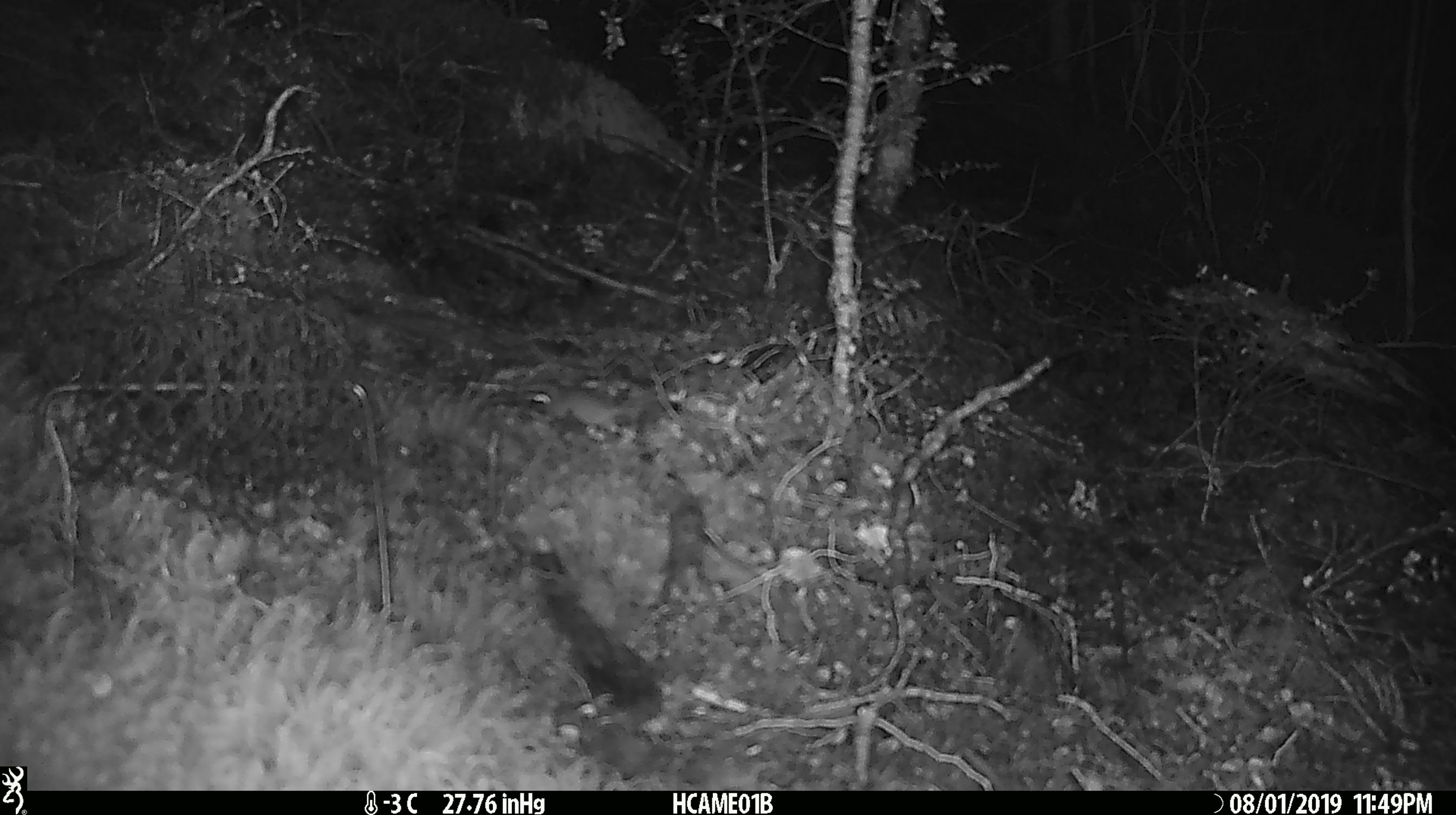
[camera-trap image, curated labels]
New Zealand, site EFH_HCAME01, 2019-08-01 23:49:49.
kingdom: Animalia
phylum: Chordata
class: Mammalia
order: Rodentia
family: Muridae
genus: Mus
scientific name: Mus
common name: mouse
Mouse (Mus).